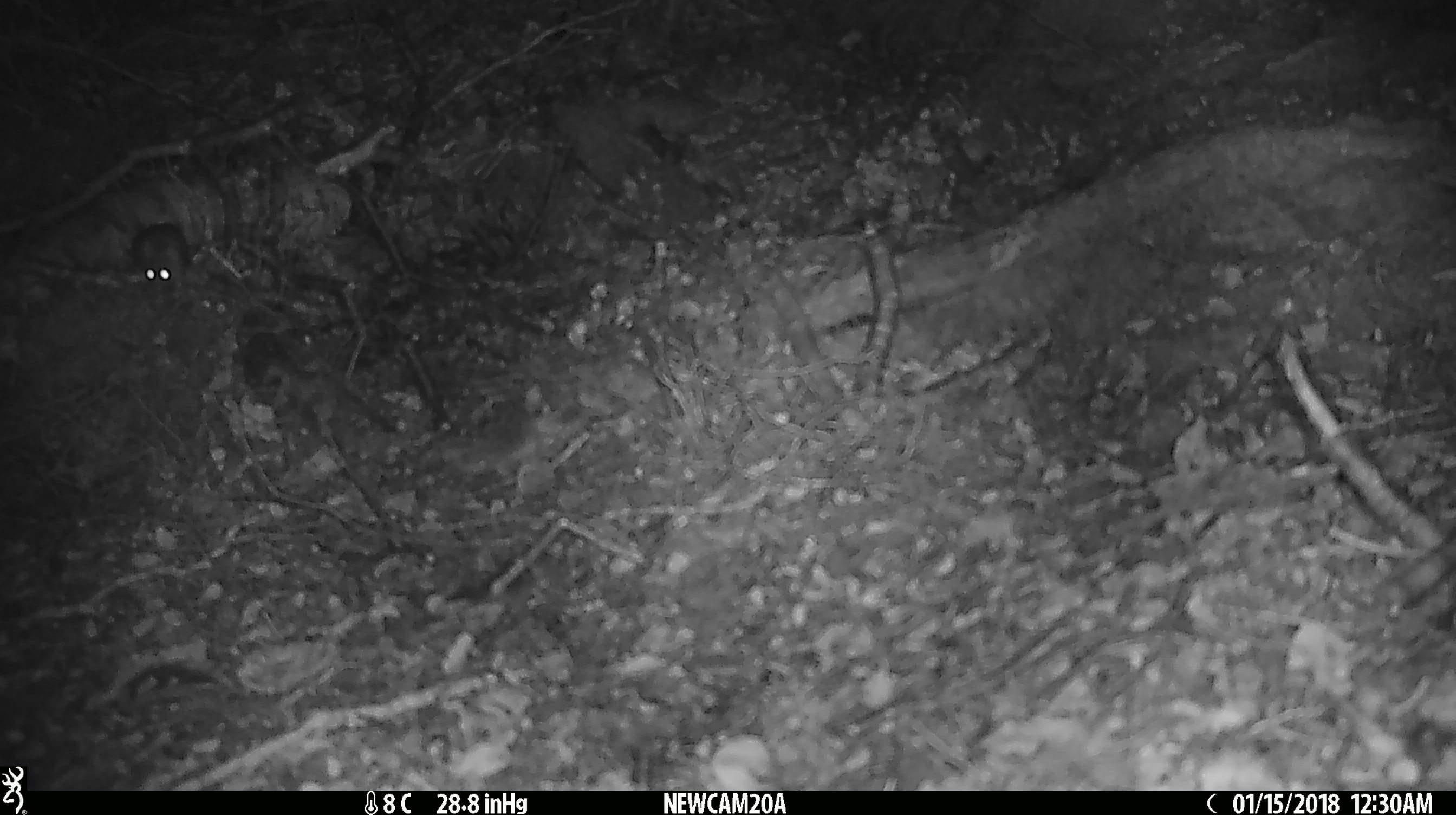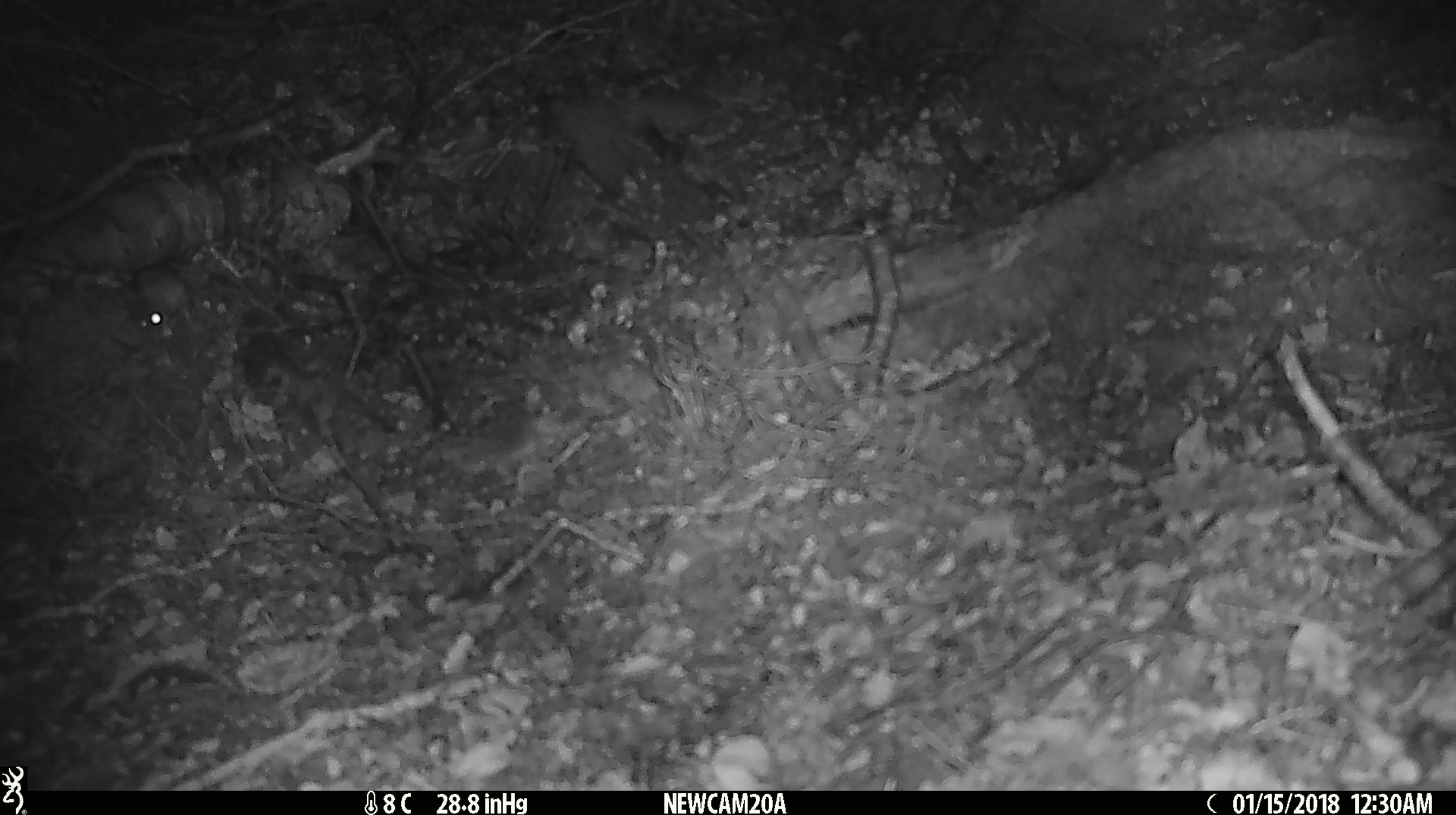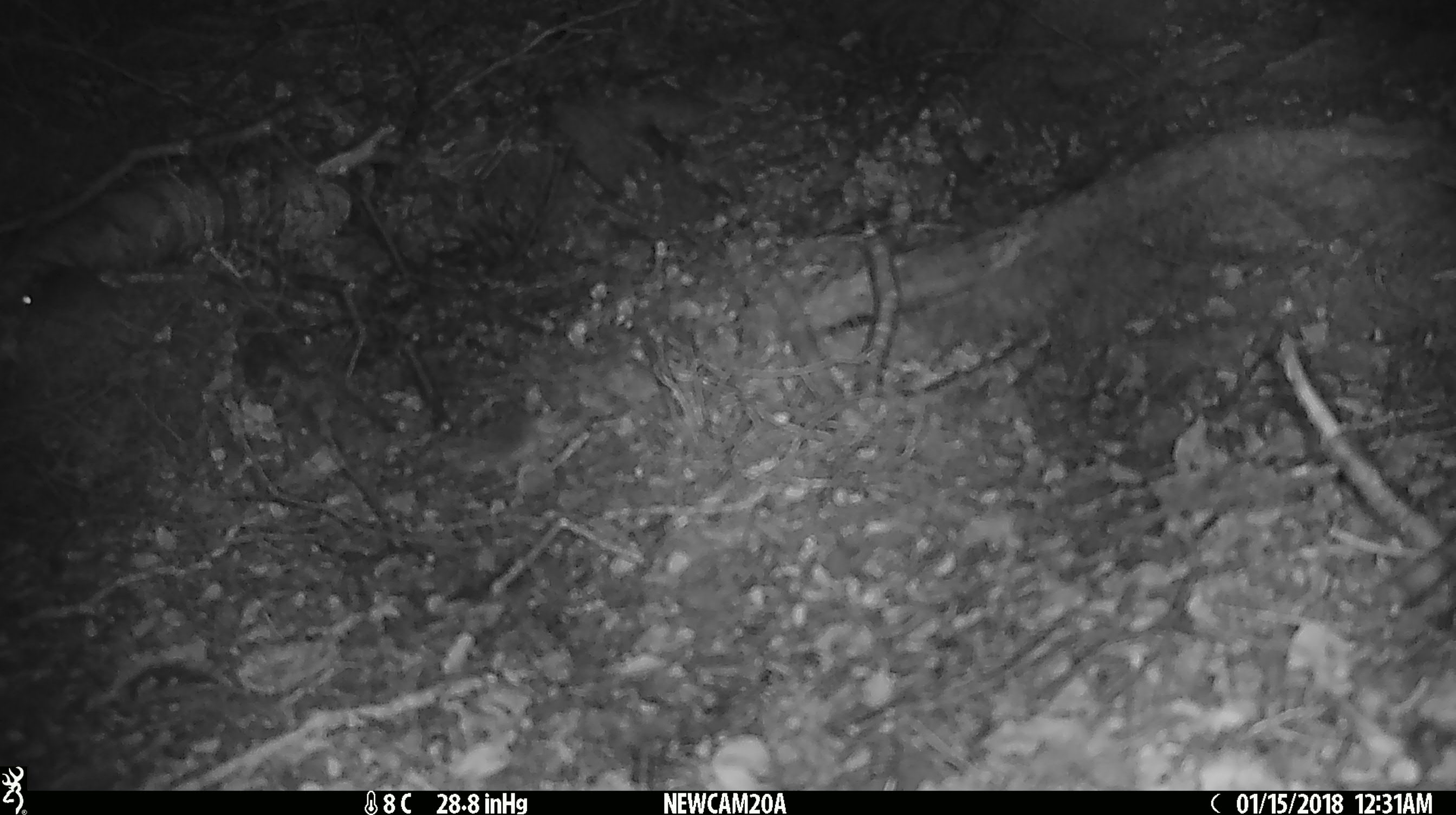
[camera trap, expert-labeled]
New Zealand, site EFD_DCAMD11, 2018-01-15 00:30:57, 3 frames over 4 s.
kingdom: Animalia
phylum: Chordata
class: Mammalia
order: Rodentia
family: Muridae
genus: Mus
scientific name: Mus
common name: mouse